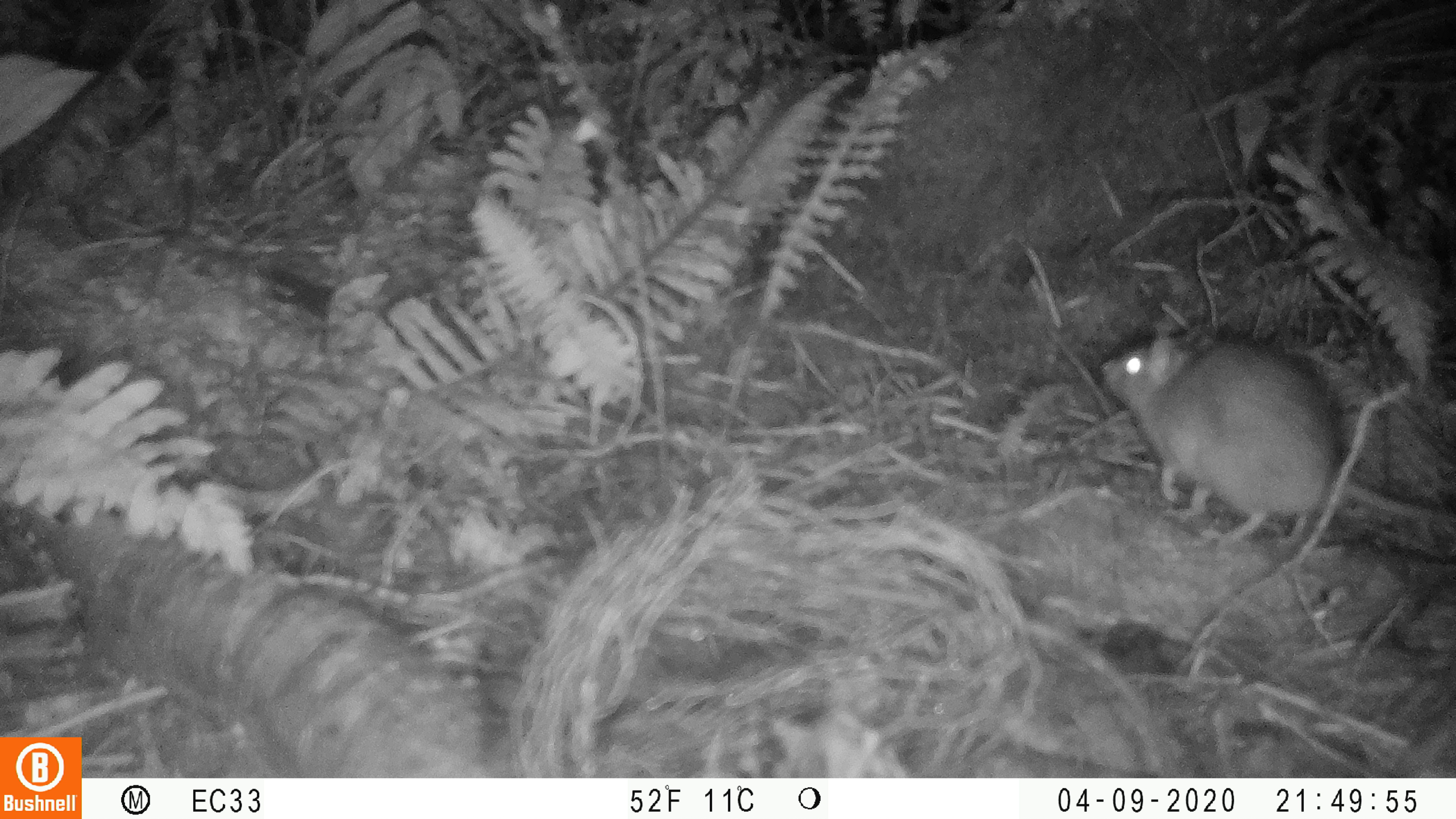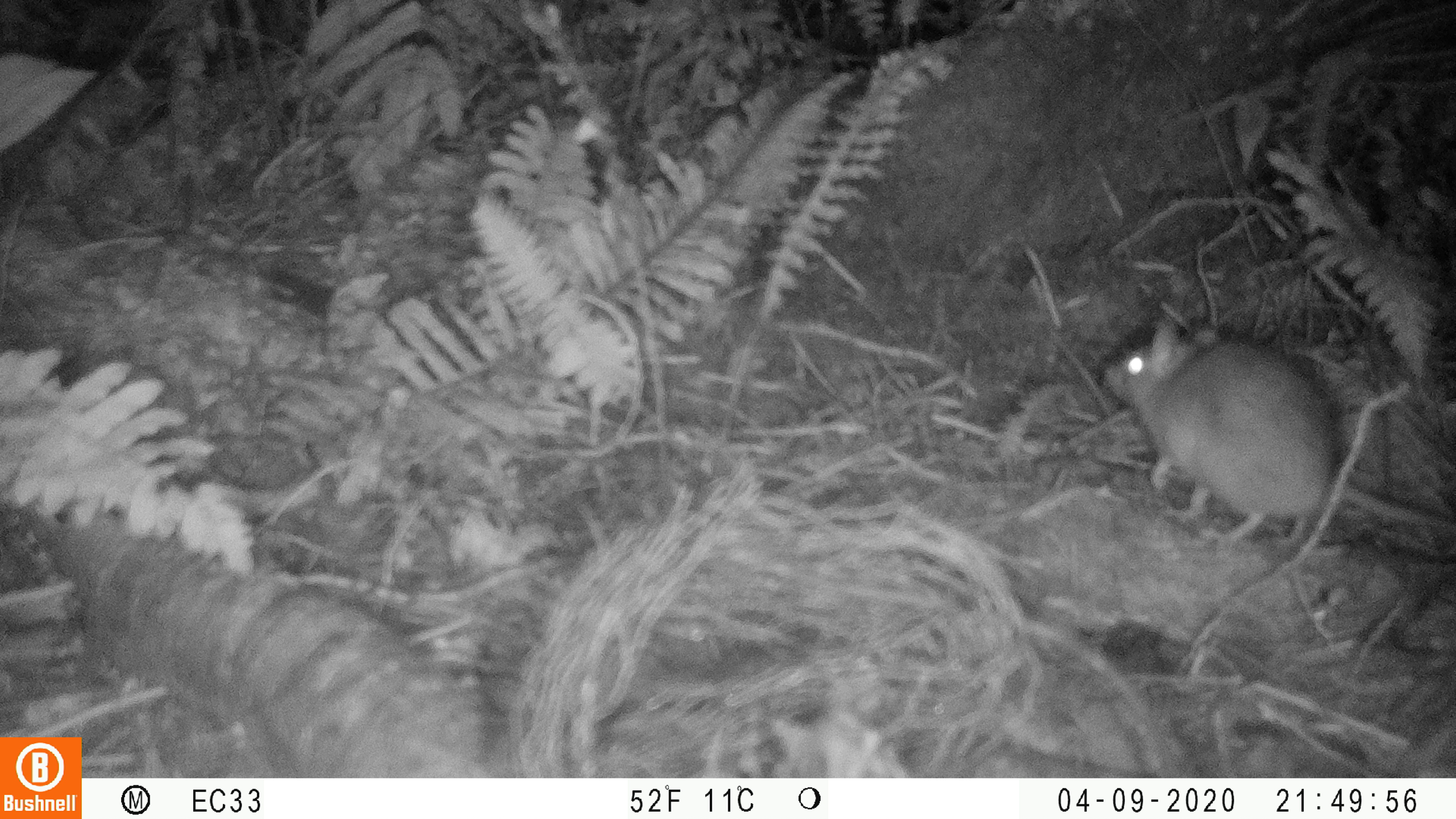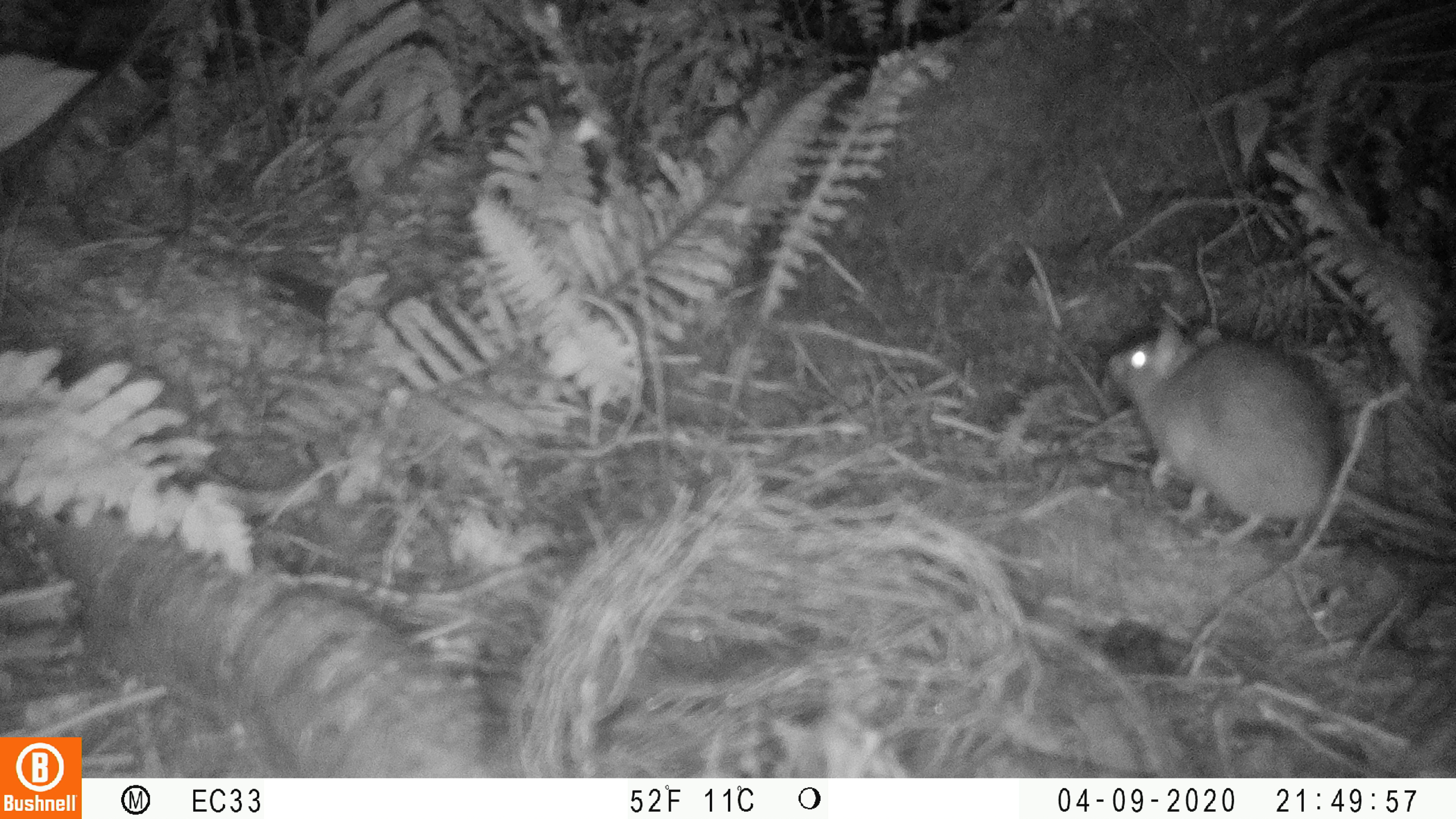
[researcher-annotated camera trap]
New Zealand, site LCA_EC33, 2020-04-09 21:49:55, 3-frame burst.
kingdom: Animalia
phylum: Chordata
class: Mammalia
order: Rodentia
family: Muridae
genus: Rattus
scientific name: Rattus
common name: rat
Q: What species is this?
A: Rat (Rattus).